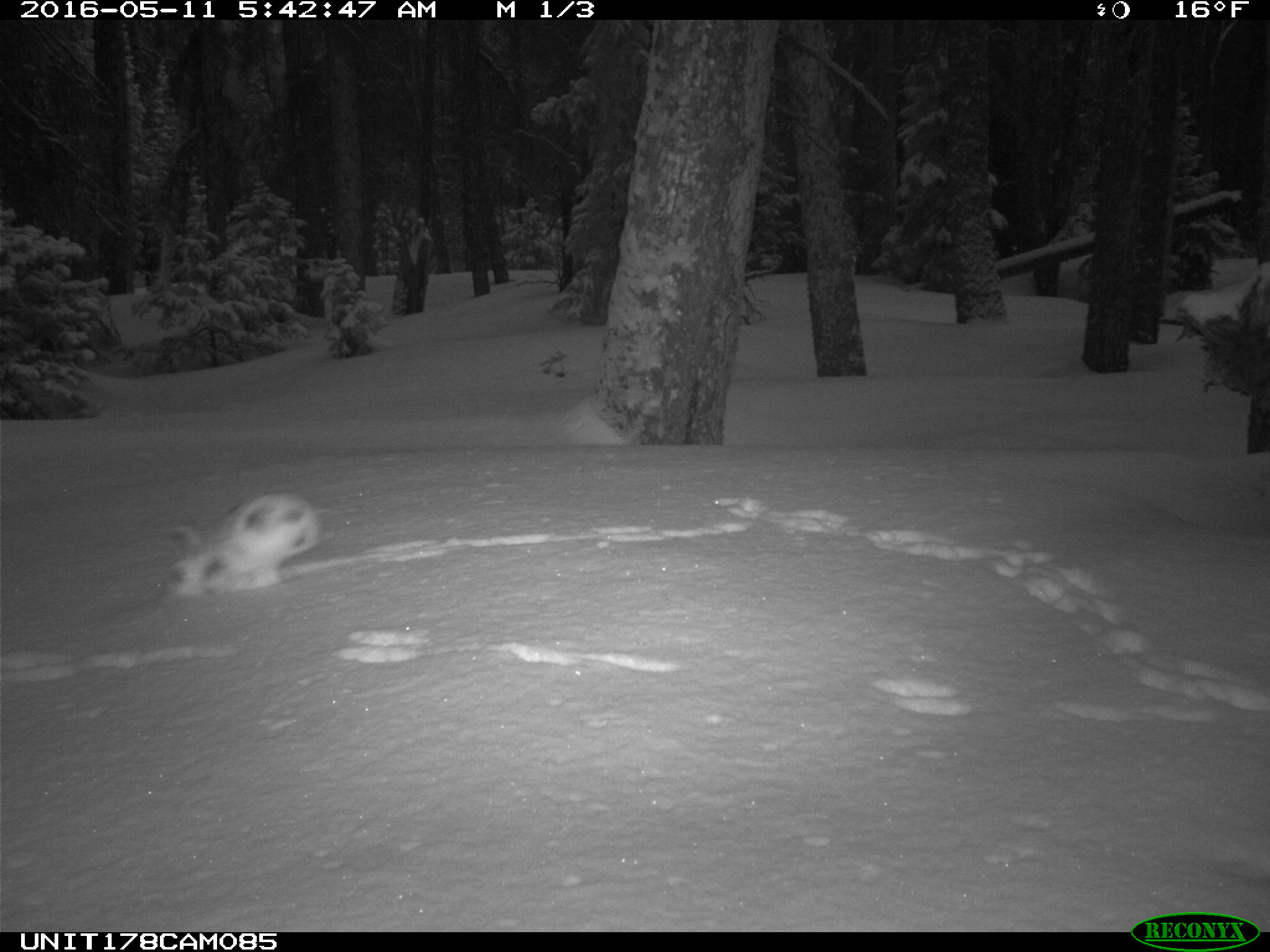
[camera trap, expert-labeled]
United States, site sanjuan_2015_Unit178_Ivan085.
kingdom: Animalia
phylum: Chordata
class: Mammalia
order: Lagomorpha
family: Leporidae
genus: Lepus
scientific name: Lepus americanus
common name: snowshoe hare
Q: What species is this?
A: Lepus americanus (snowshoe hare).